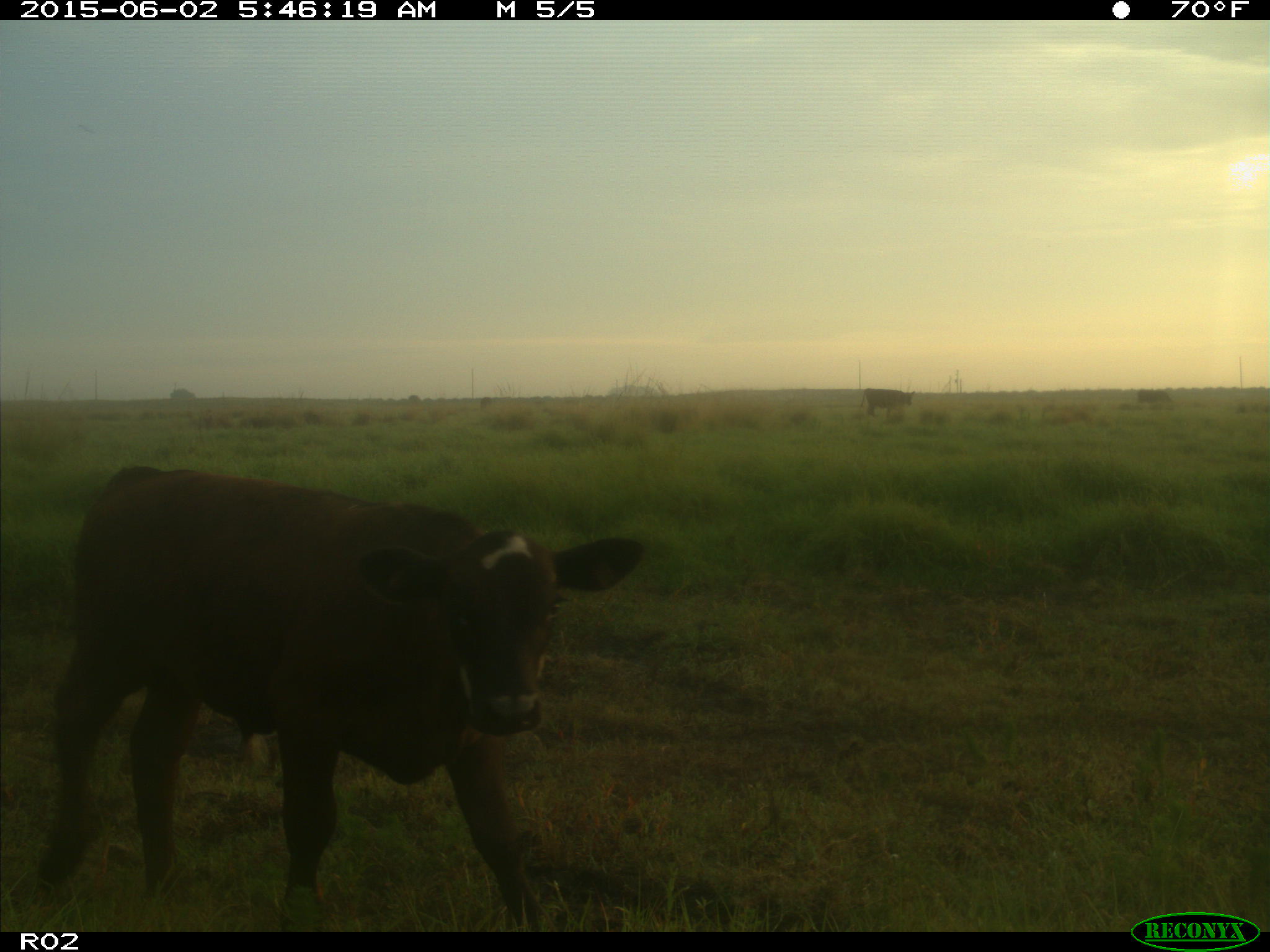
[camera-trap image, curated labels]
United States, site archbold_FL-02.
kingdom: Animalia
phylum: Chordata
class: Mammalia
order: Artiodactyla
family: Bovidae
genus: Bos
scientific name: Bos taurus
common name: domestic cow